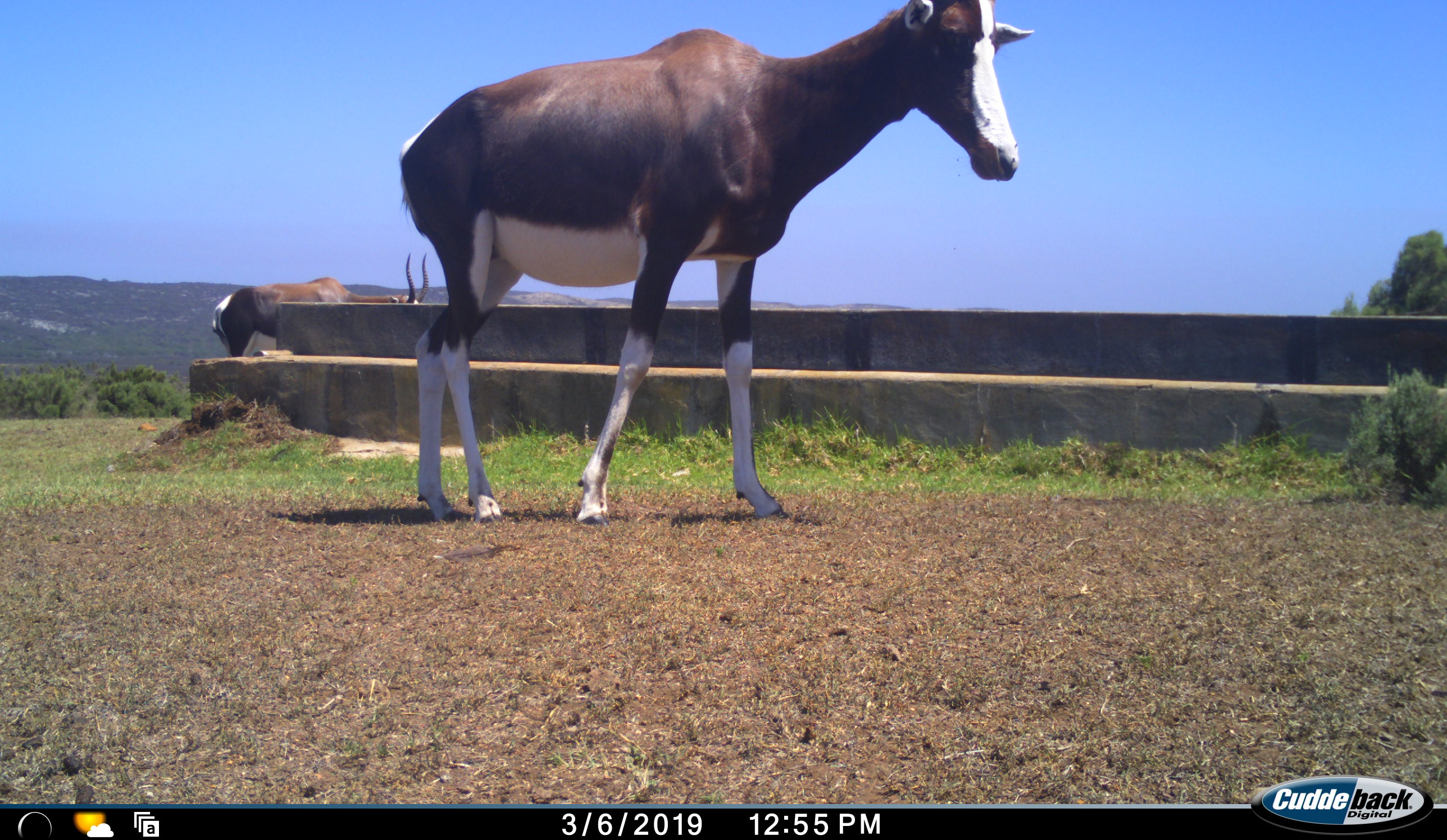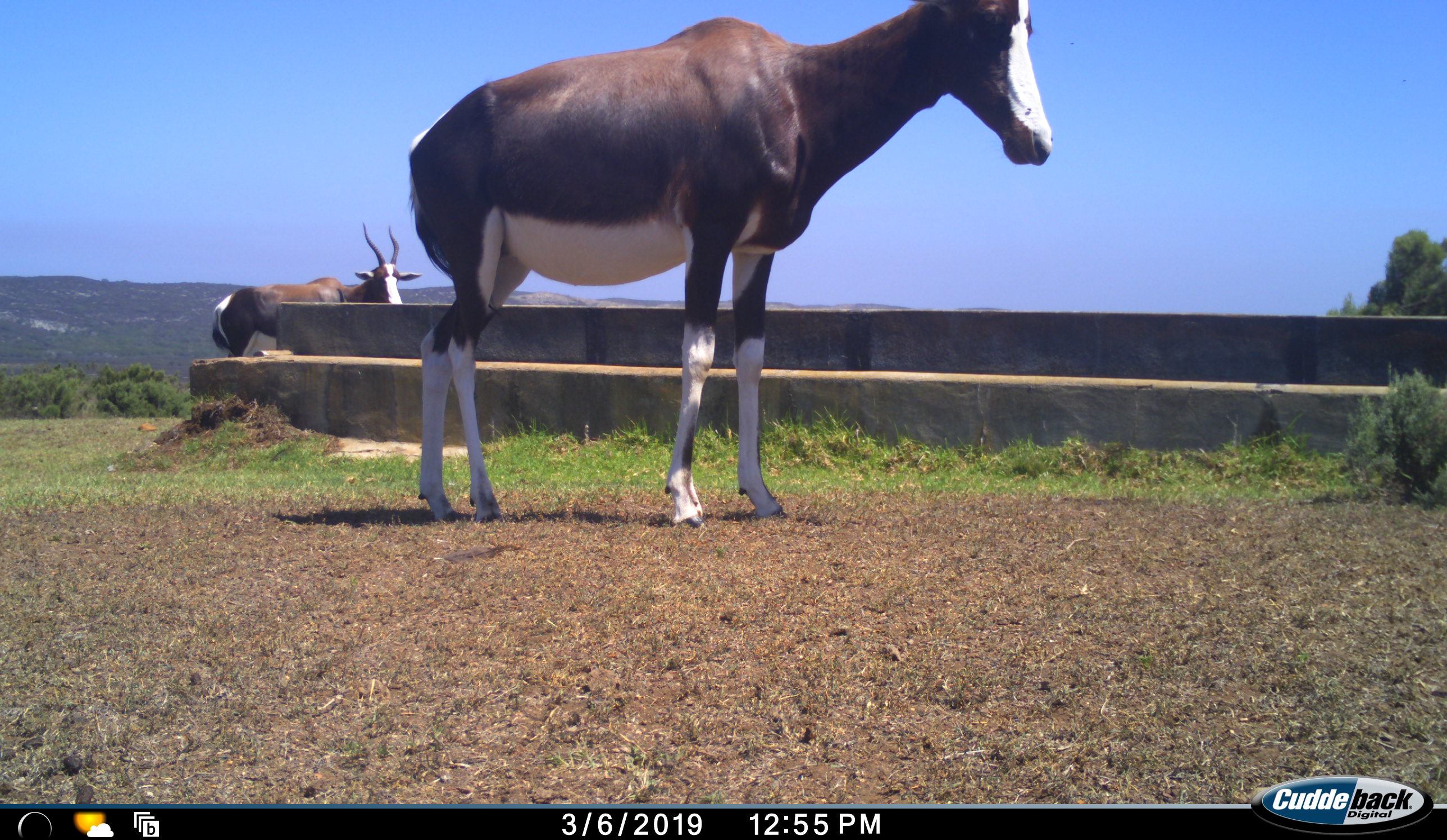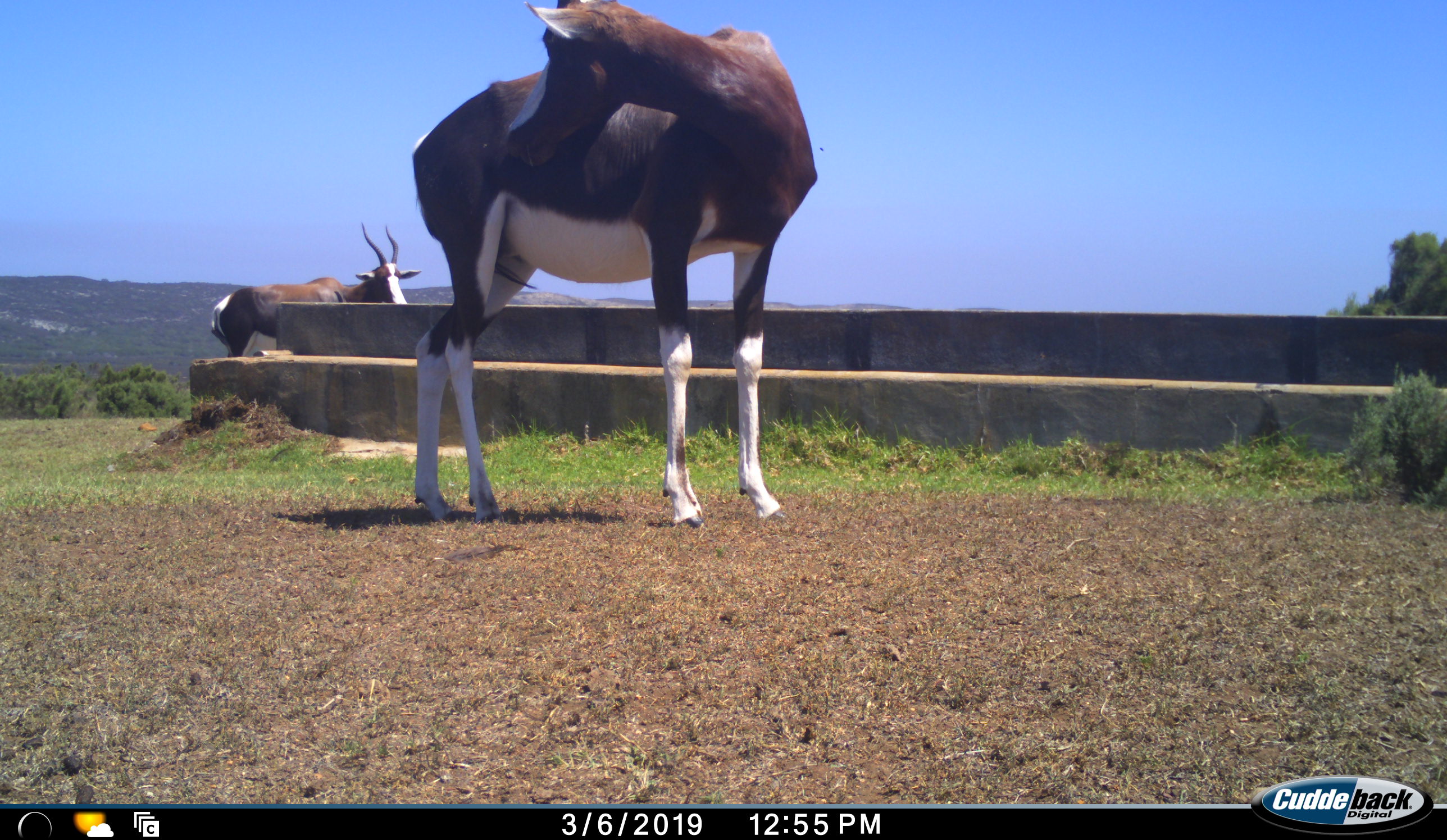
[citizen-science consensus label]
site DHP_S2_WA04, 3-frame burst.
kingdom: Animalia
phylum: Chordata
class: Mammalia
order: Artiodactyla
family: Bovidae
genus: Damaliscus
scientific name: Damaliscus pygargus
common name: bontebok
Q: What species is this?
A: Bontebok (Damaliscus pygargus).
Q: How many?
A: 2.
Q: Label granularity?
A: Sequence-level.